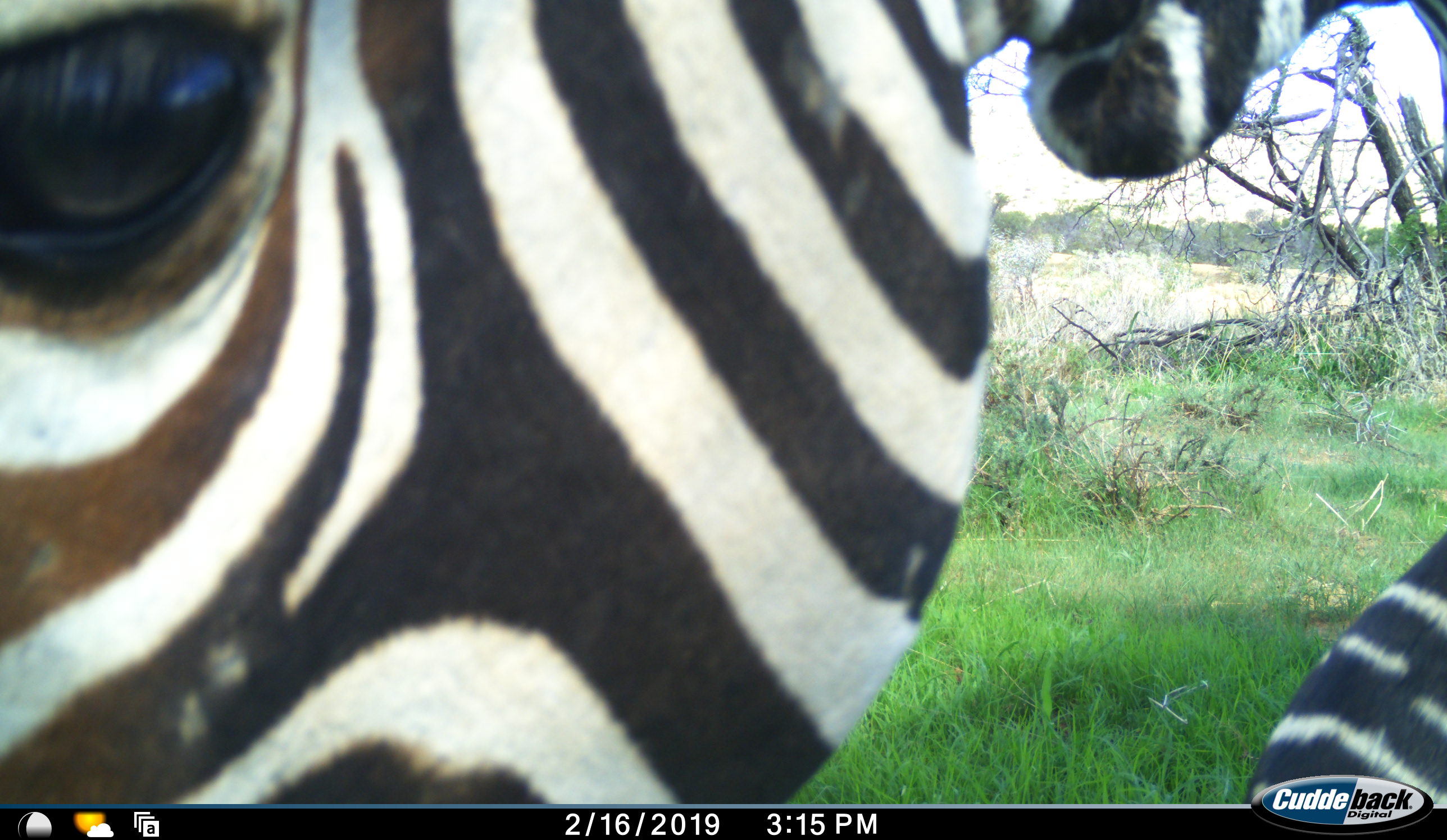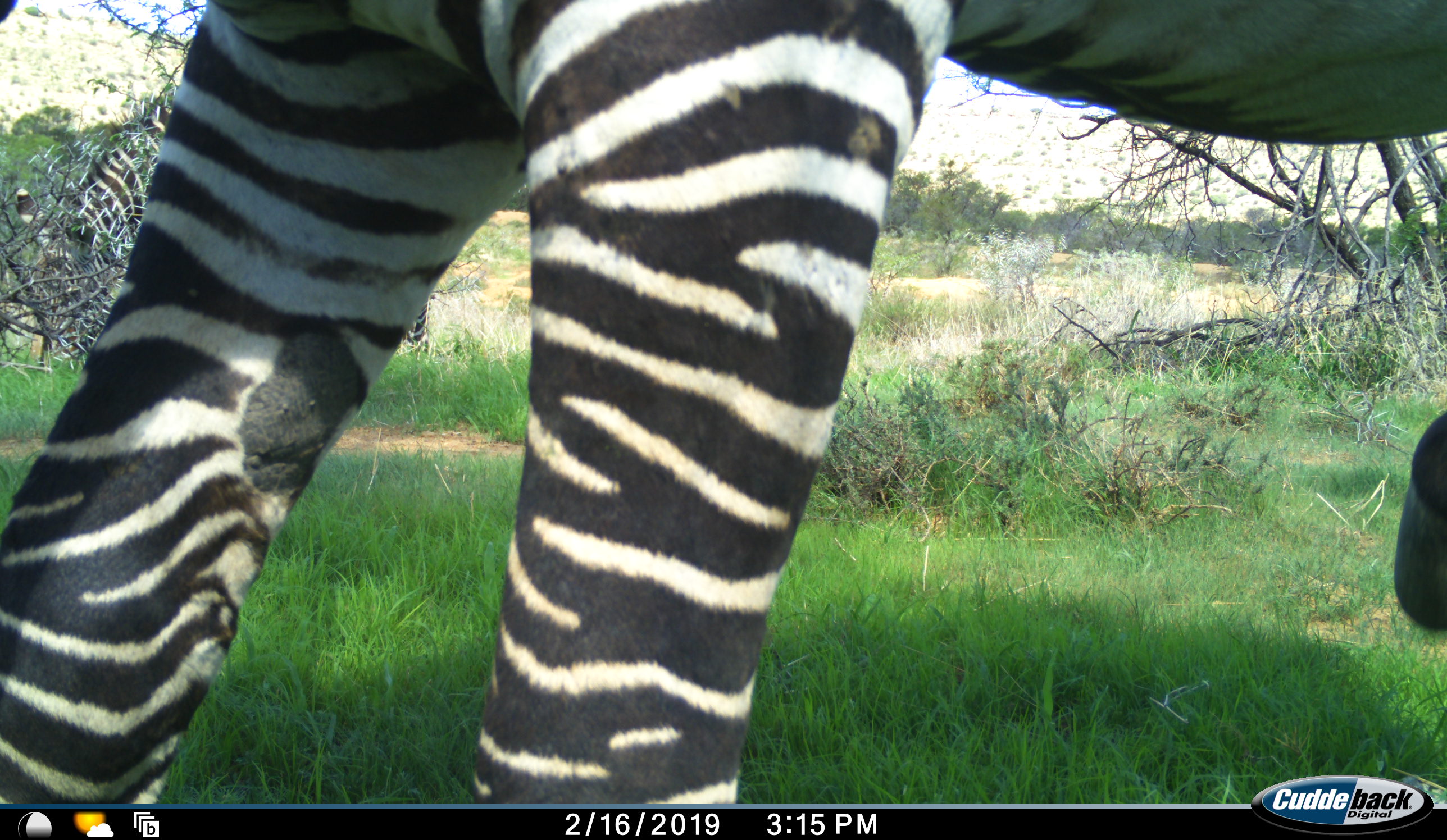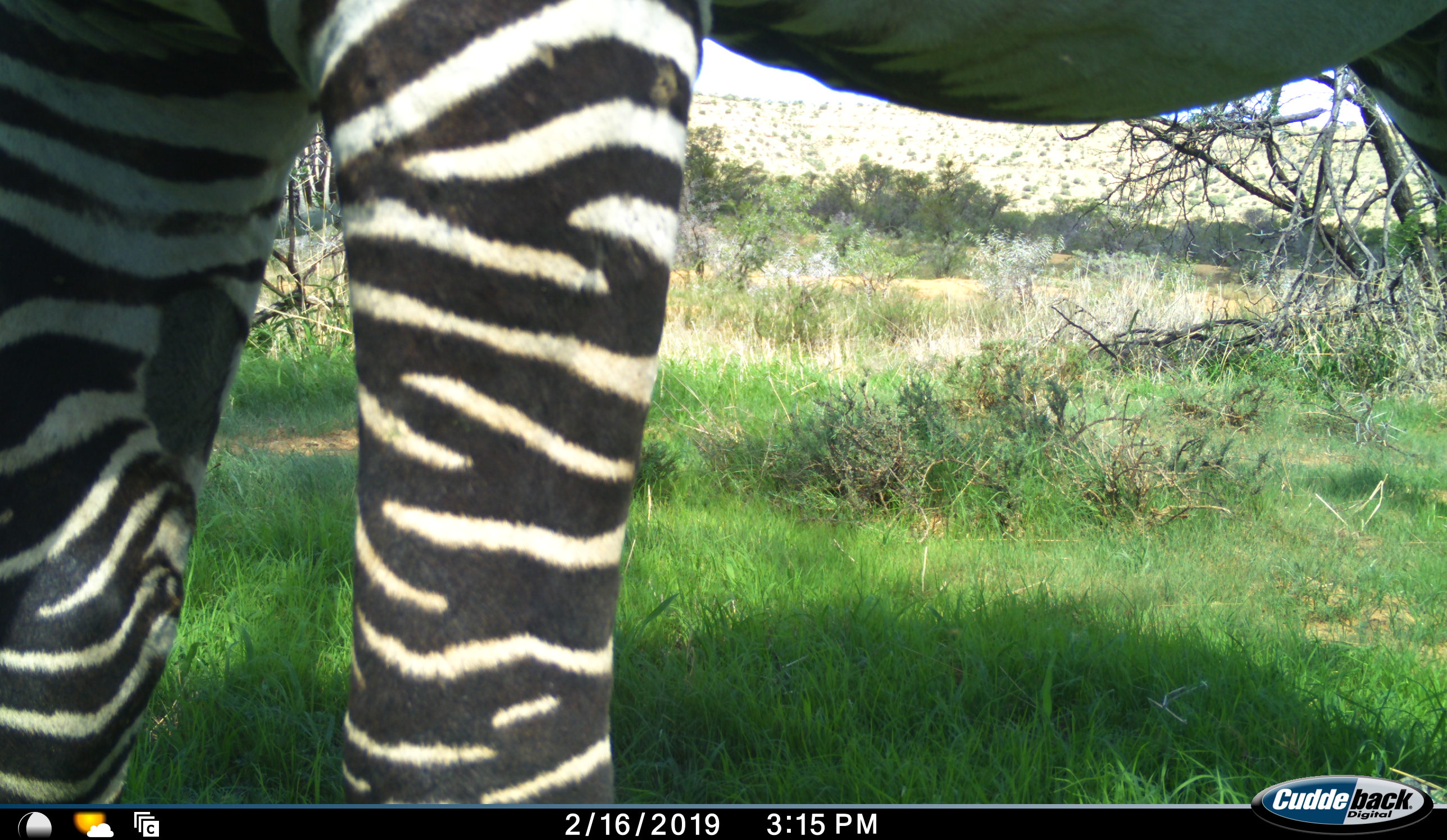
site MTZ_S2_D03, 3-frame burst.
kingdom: Animalia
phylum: Chordata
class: Mammalia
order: Perissodactyla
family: Equidae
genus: Equus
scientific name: Equus zebra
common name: mountain zebra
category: zebramountain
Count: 1.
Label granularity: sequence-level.